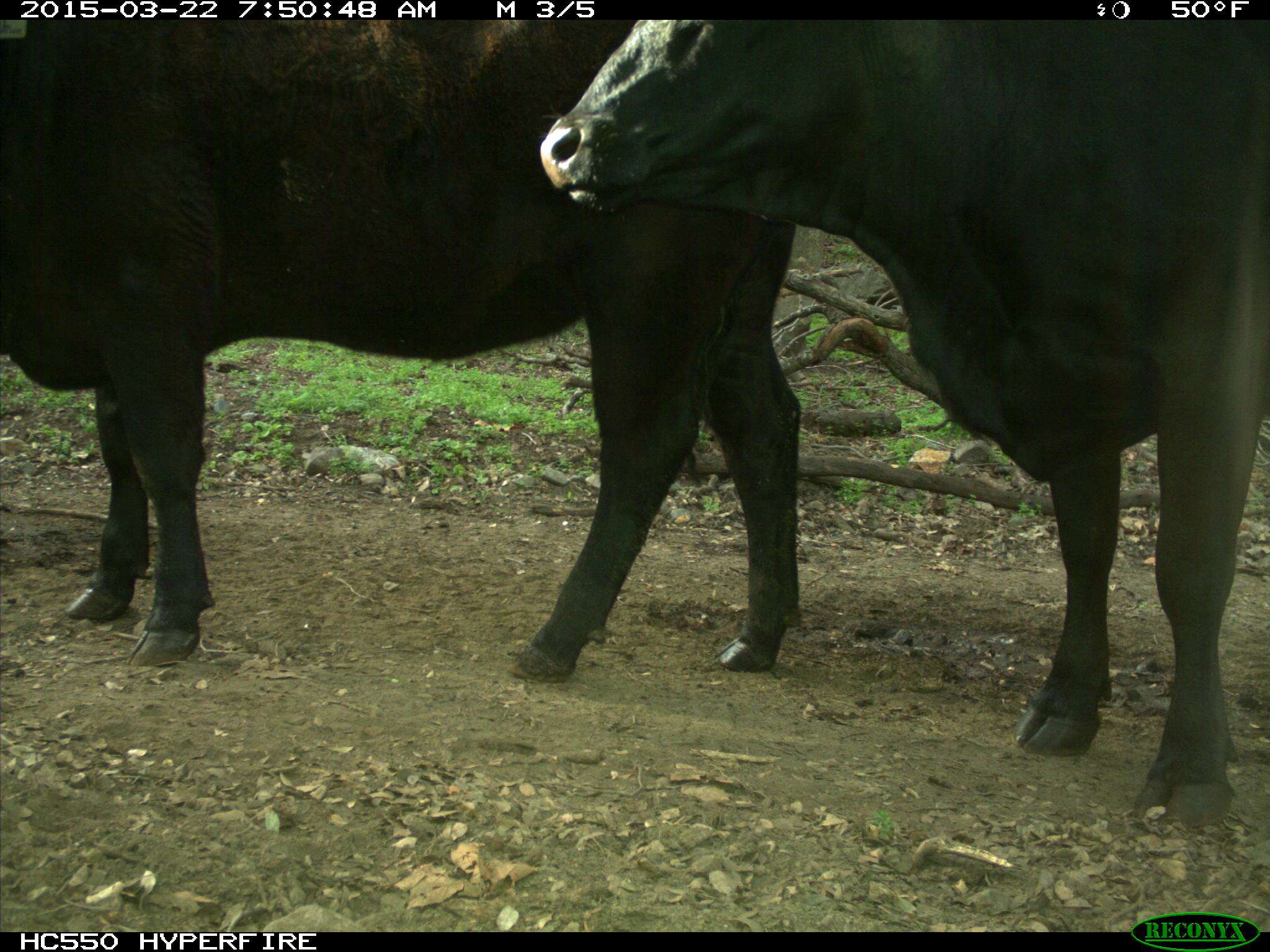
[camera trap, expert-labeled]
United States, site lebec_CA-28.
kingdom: Animalia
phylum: Chordata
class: Mammalia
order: Artiodactyla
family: Bovidae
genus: Bos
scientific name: Bos taurus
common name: domestic cow